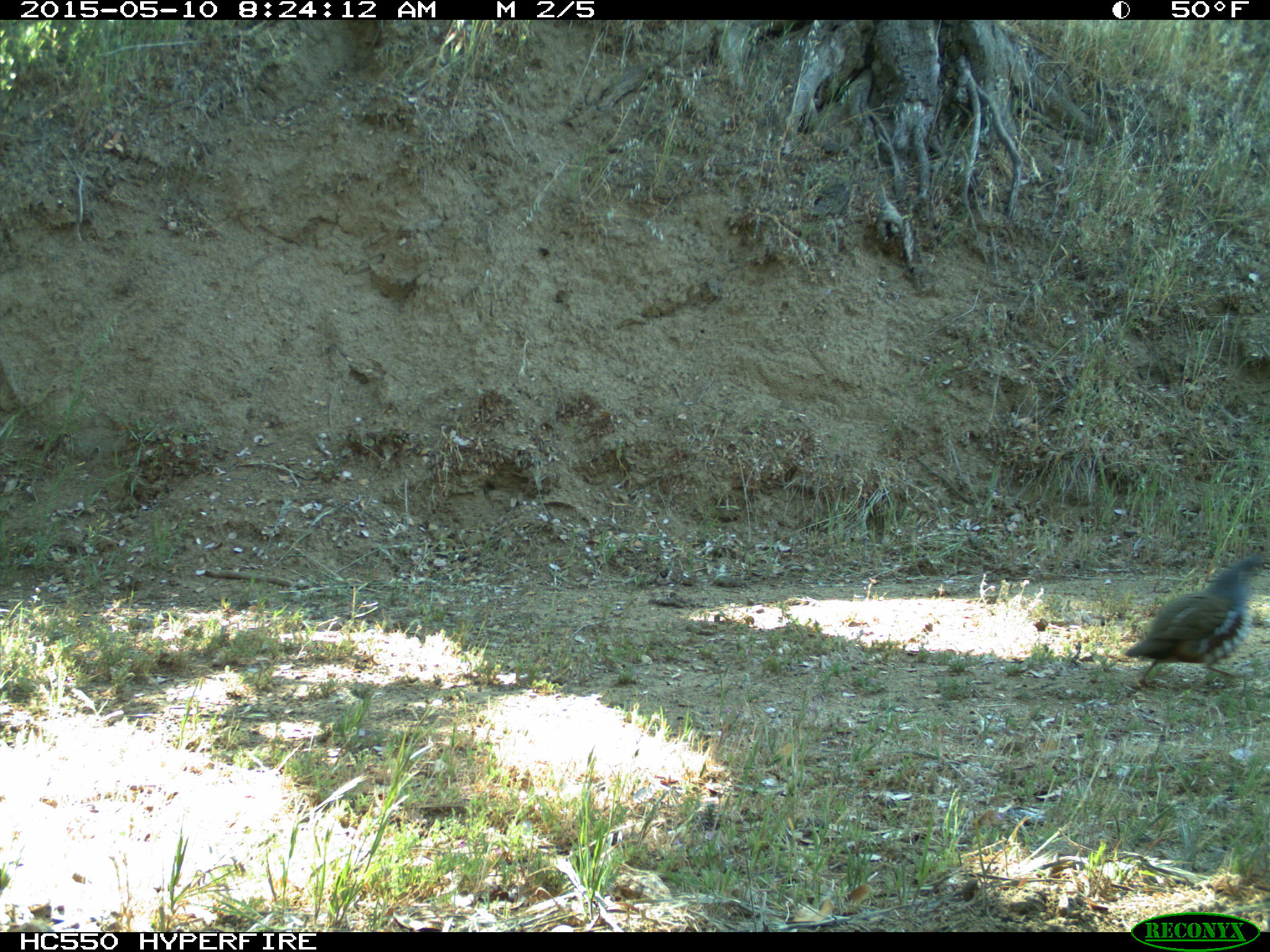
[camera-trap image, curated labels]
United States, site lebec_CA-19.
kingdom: Animalia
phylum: Chordata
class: Aves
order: Galliformes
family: Odontophoridae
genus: Callipepla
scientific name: Callipepla californica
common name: california quail